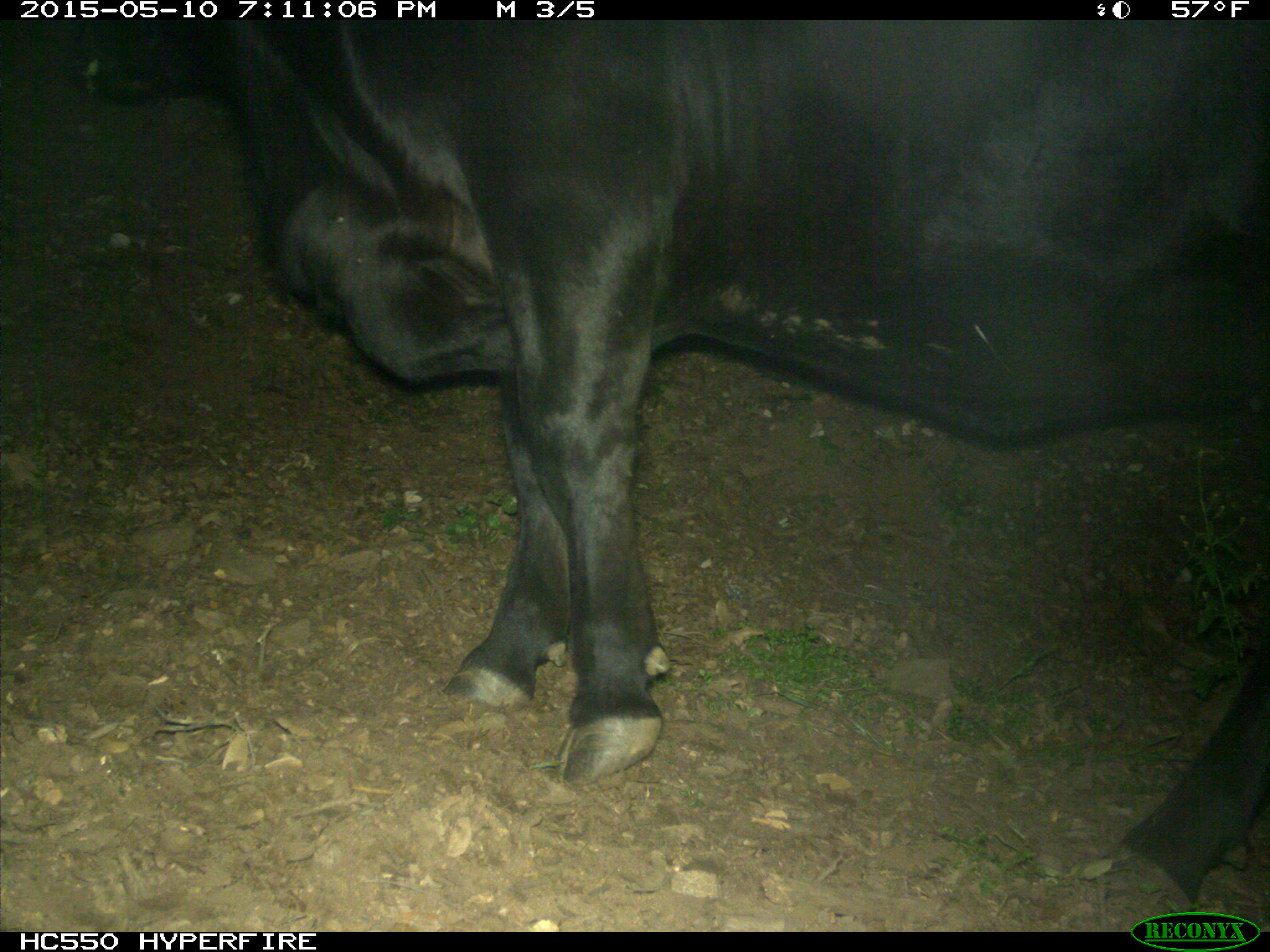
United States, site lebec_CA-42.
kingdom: Animalia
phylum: Chordata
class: Mammalia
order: Artiodactyla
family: Bovidae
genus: Bos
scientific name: Bos taurus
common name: domestic cow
Bos taurus (domestic cow).